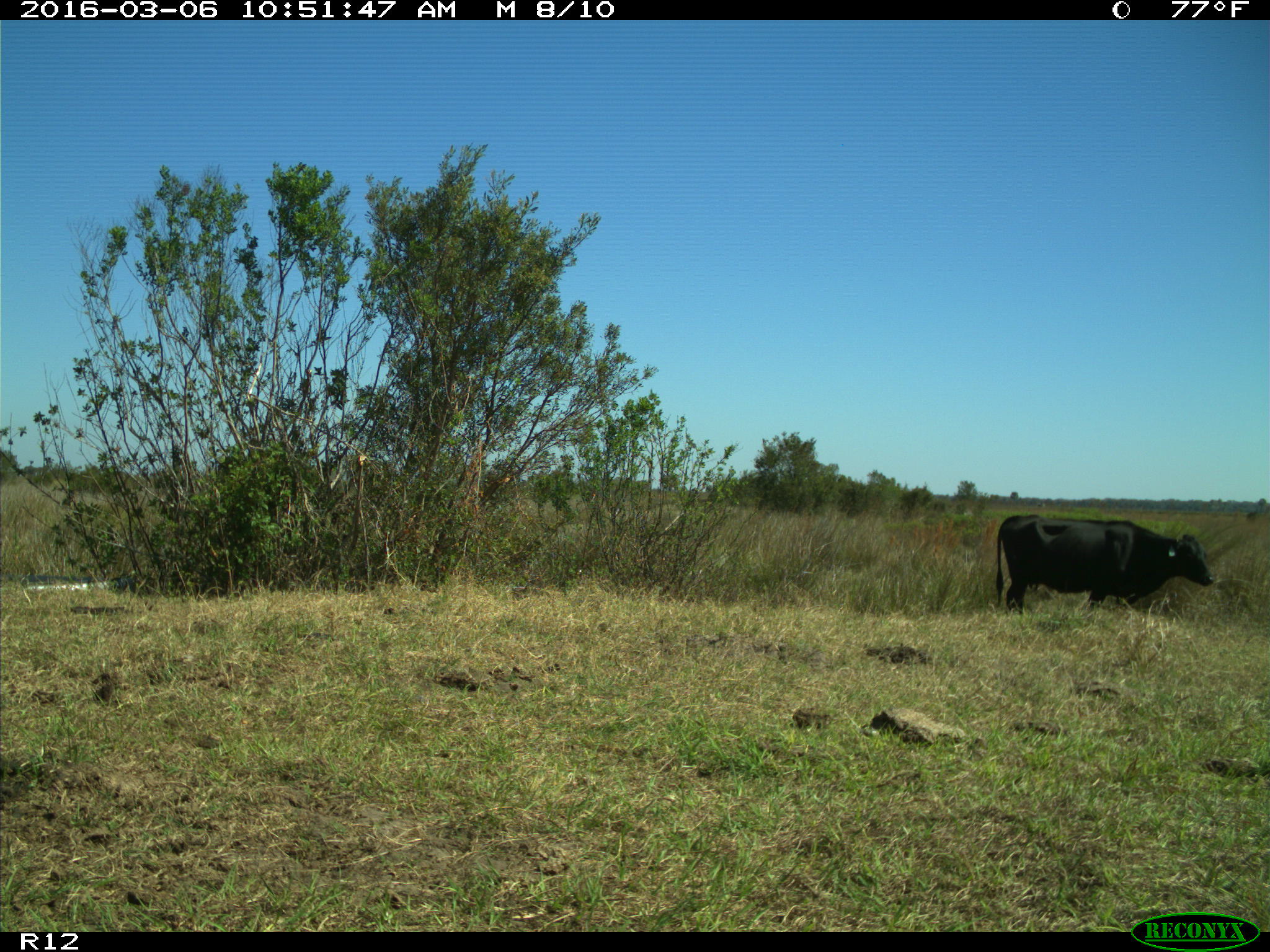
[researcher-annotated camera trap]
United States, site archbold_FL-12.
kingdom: Animalia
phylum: Chordata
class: Mammalia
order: Artiodactyla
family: Bovidae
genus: Bos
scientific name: Bos taurus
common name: domestic cow